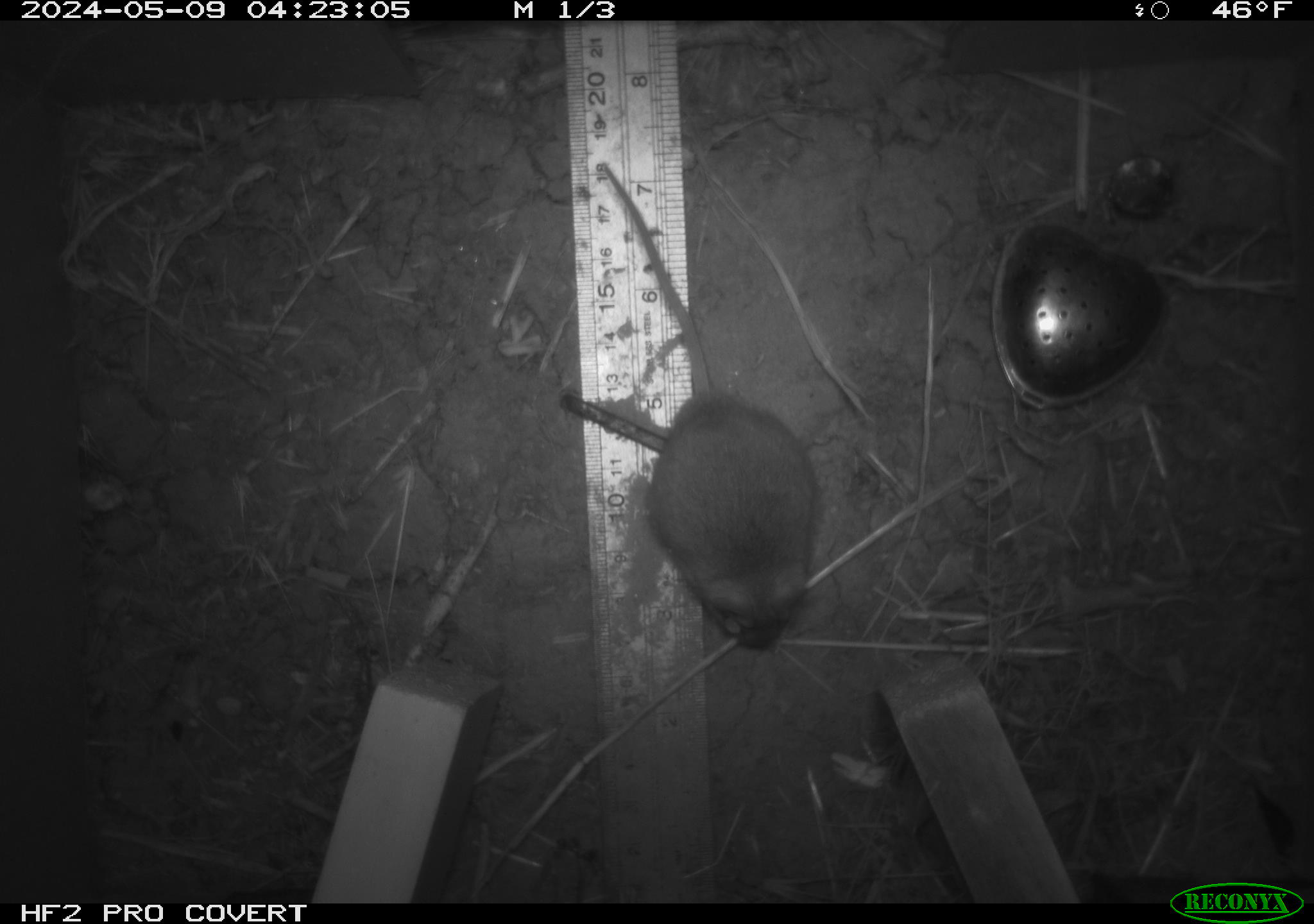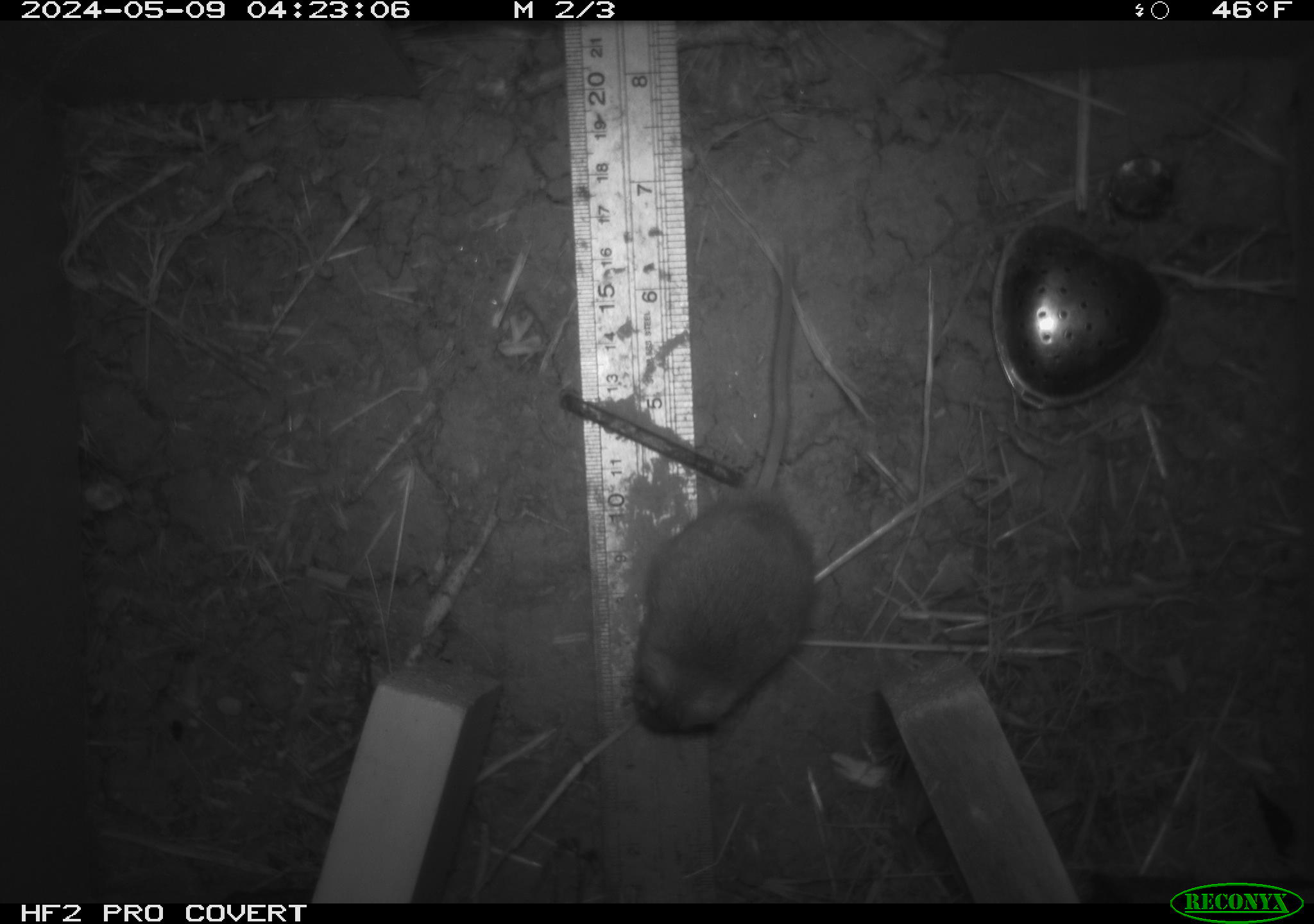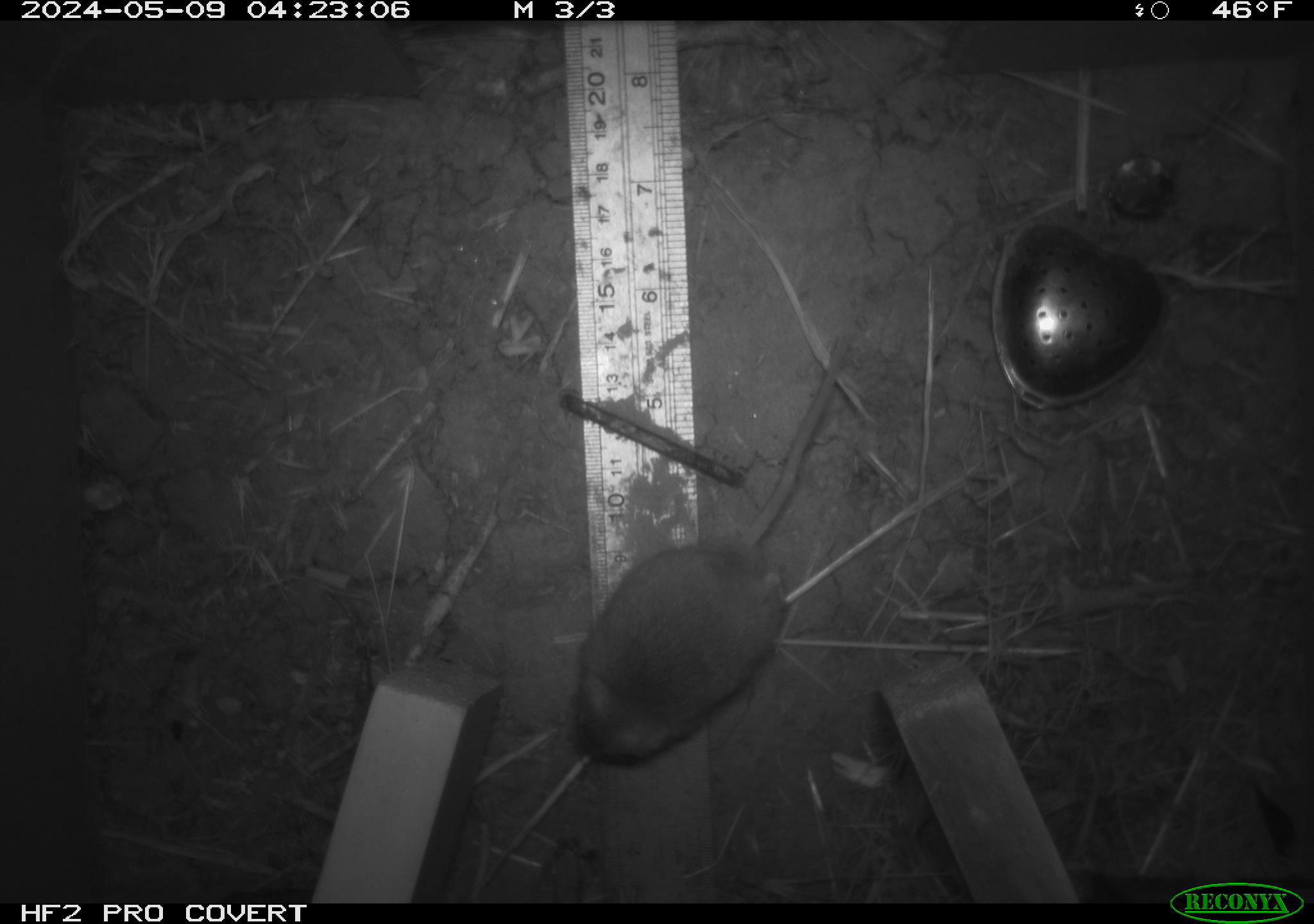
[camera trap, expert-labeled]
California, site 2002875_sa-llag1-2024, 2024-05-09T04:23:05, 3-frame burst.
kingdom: Animalia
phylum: Chordata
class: Mammalia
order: Rodentia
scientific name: Rodentia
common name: mouse species